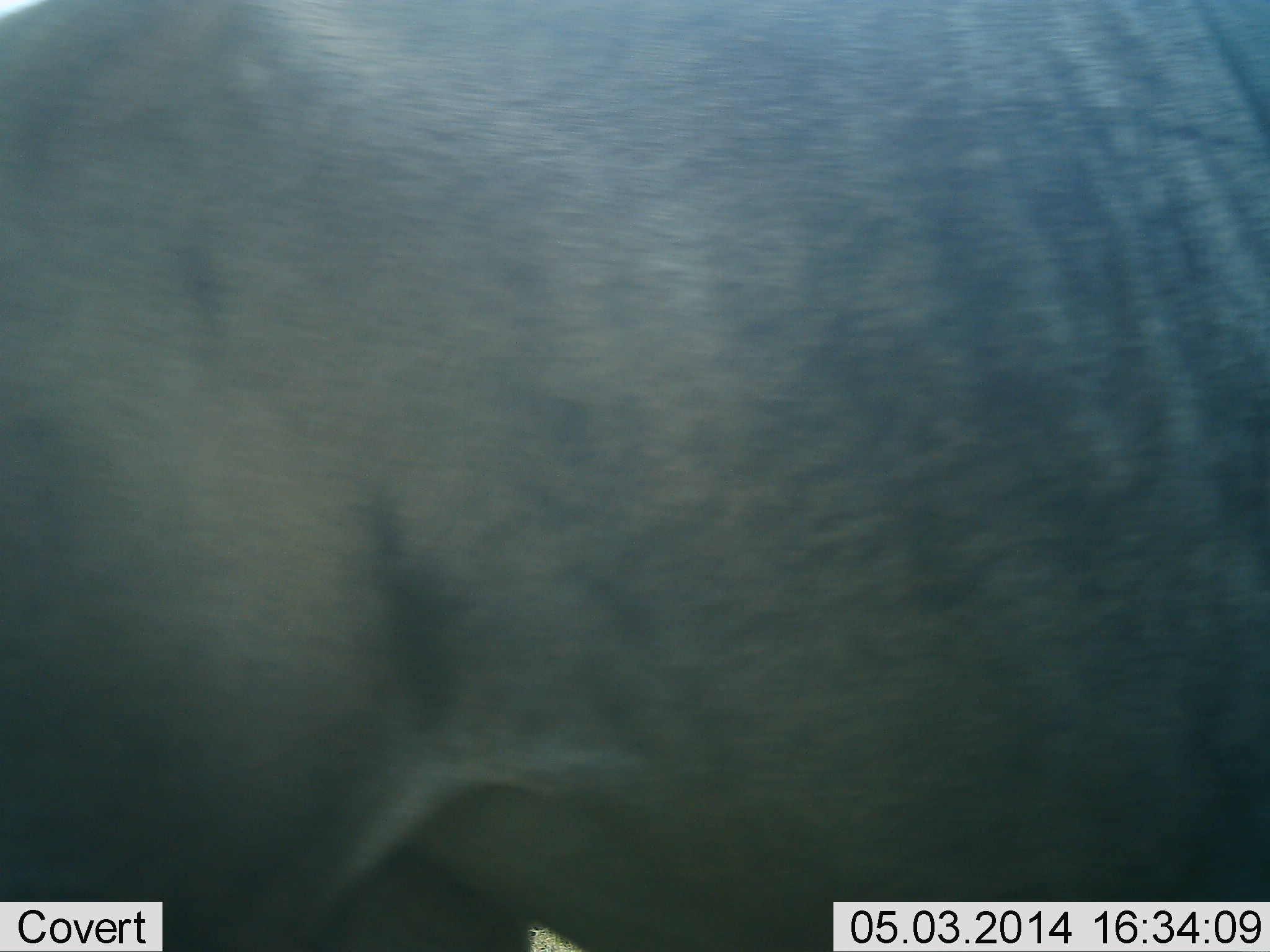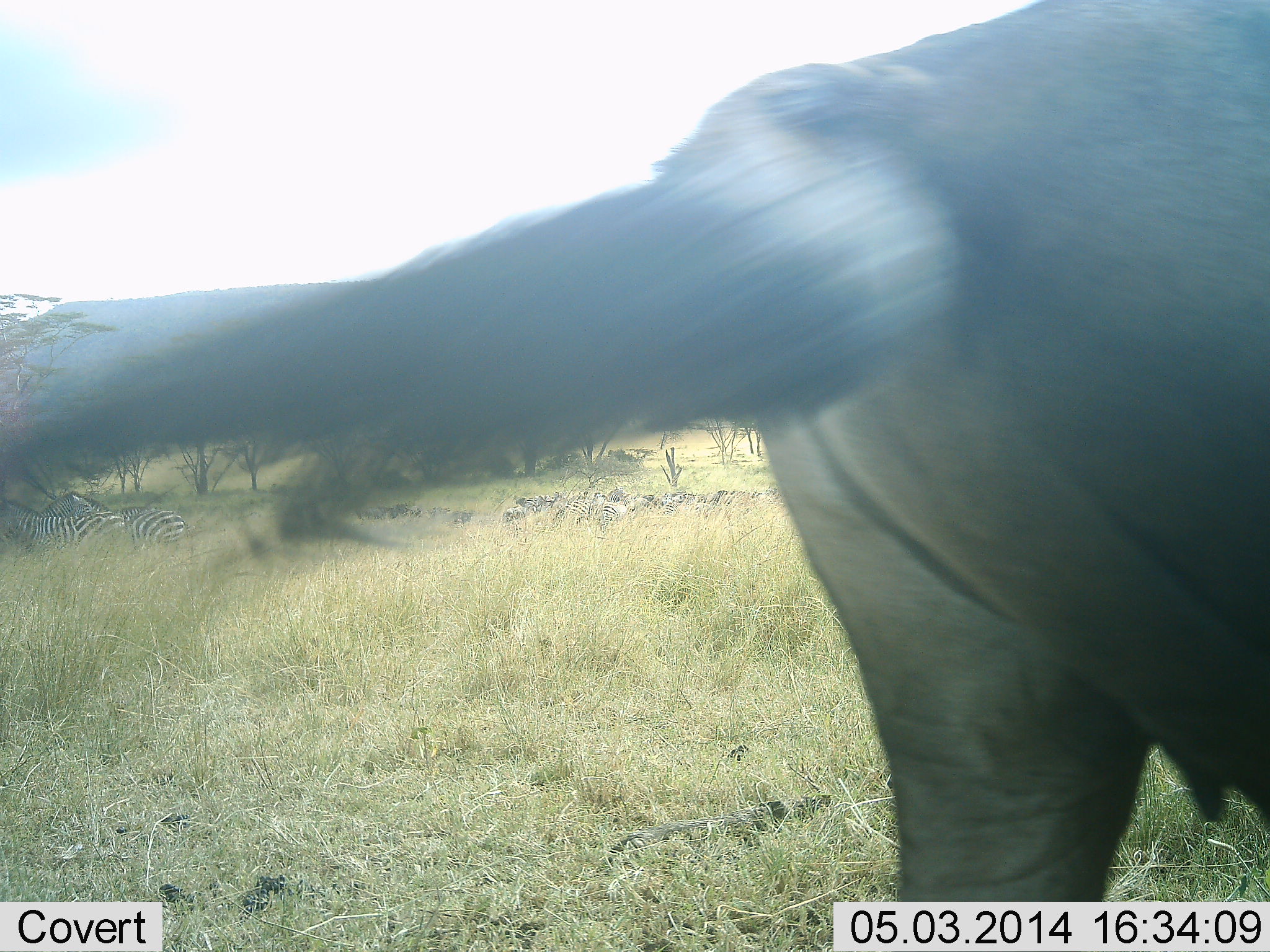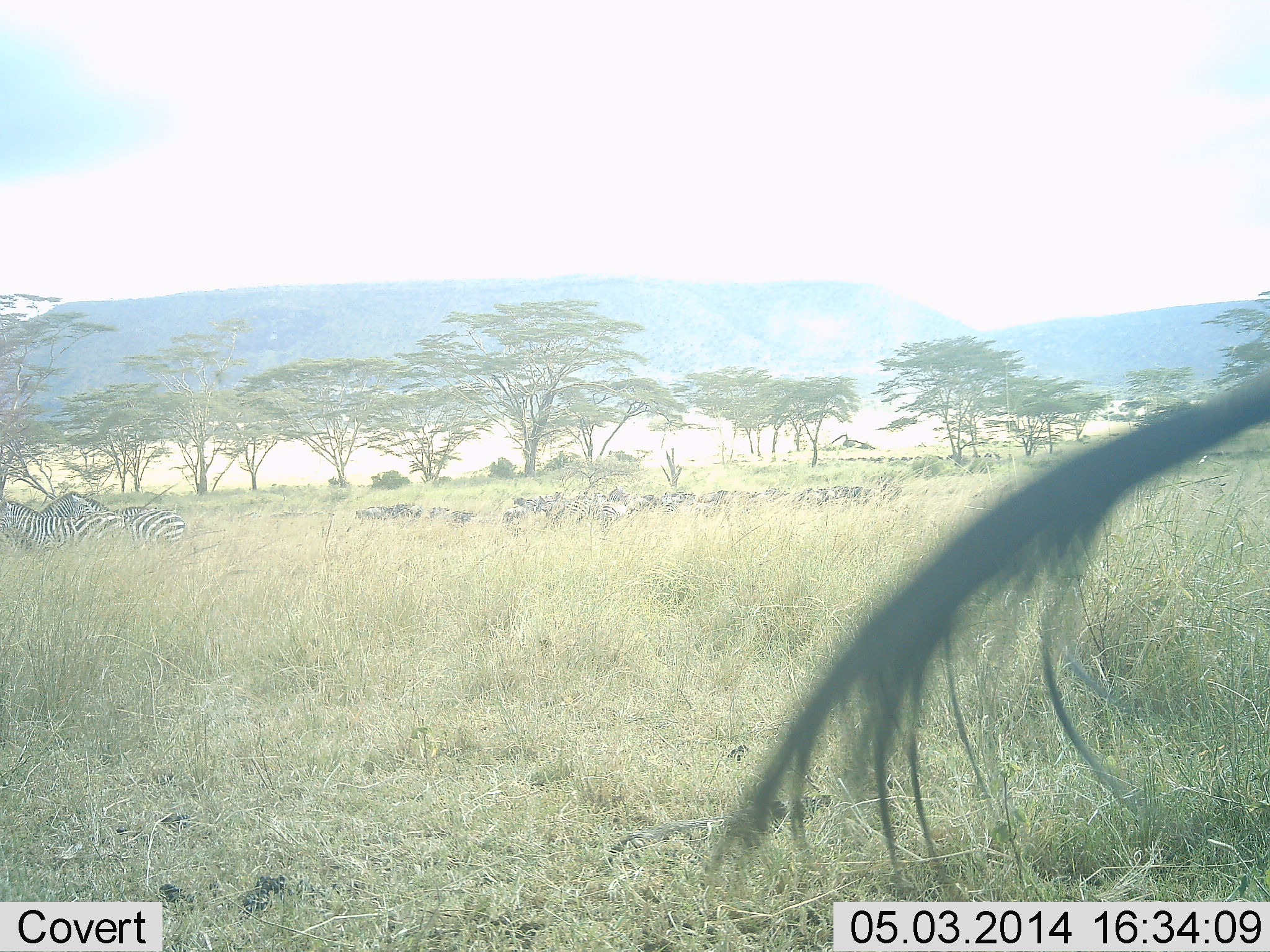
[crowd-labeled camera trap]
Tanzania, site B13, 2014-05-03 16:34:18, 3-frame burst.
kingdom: Animalia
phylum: Chordata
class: Mammalia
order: Artiodactyla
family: Bovidae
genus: Connochaetes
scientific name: Connochaetes taurinus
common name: blue wildebeest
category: wildebeest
Wildebeest (blue wildebeest) (Connochaetes taurinus), count 1. Behavior (volunteer vote fractions): standing 21%, resting 0%, moving 93%, interacting 0%. Young present (vote fraction): 0%. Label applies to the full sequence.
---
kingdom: Animalia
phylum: Chordata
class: Mammalia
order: Perissodactyla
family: Equidae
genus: Equus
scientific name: Equus quagga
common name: plains zebra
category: zebra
Zebra (plains zebra) (Equus quagga), count 2. Behavior (volunteer vote fractions): standing 75%, resting 42%, moving 8%, interacting 0%. Young present (vote fraction): 0%. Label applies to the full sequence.